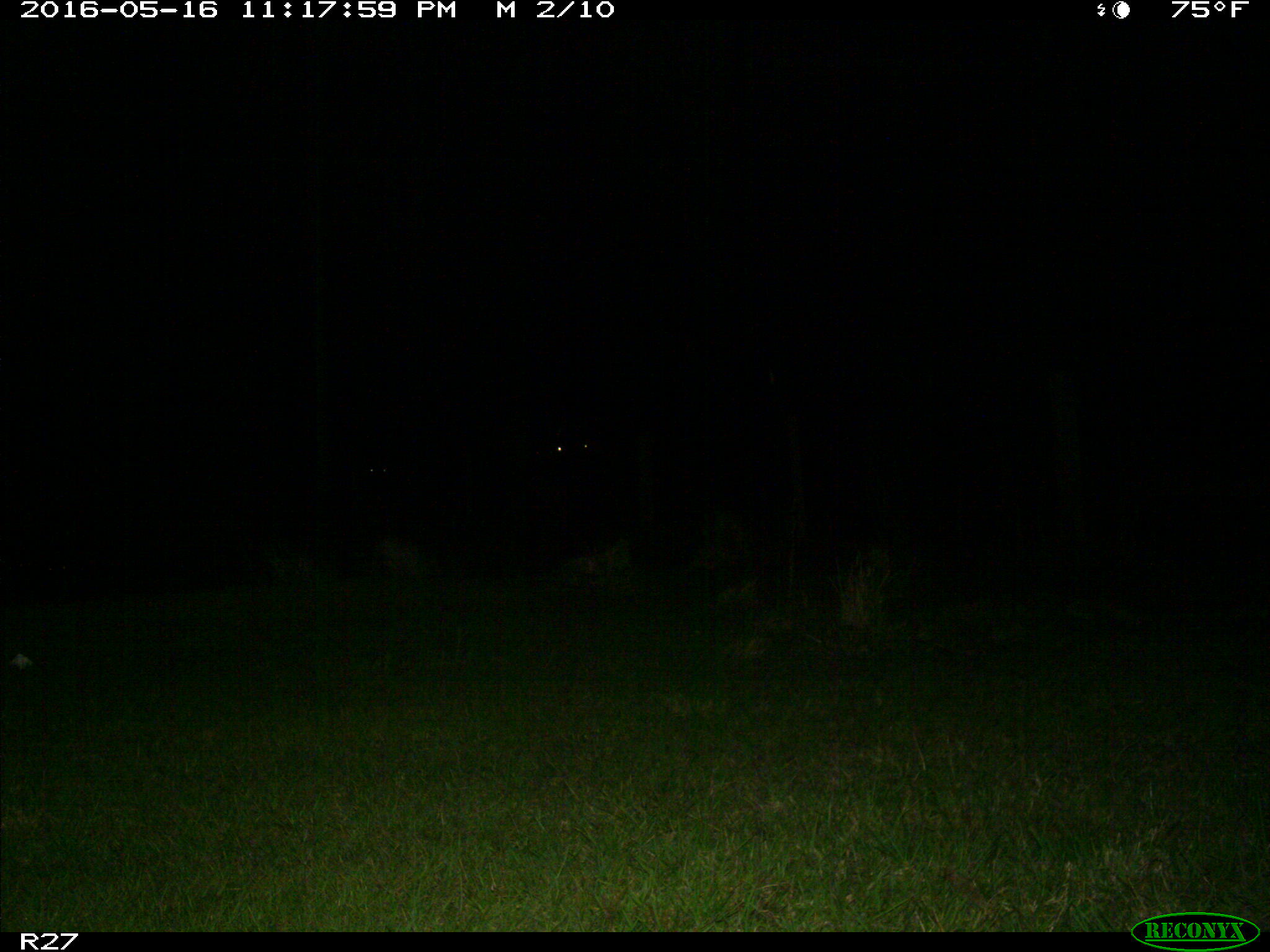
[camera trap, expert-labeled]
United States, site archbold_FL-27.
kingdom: Animalia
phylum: Chordata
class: Mammalia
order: Artiodactyla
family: Bovidae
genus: Bos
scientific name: Bos taurus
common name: domestic cow